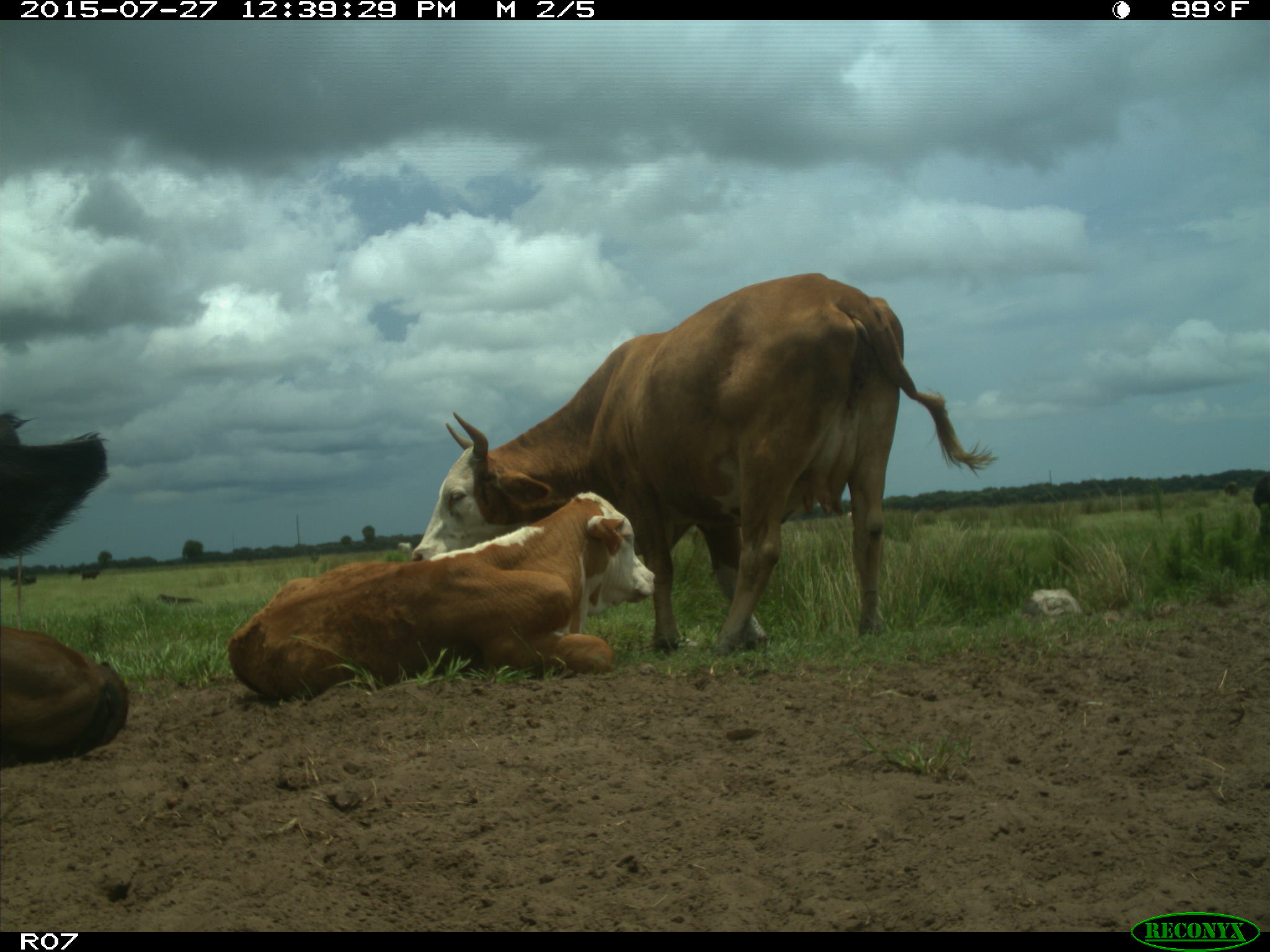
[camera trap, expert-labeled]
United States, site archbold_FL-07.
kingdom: Animalia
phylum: Chordata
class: Mammalia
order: Artiodactyla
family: Bovidae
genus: Bos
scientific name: Bos taurus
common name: domestic cow